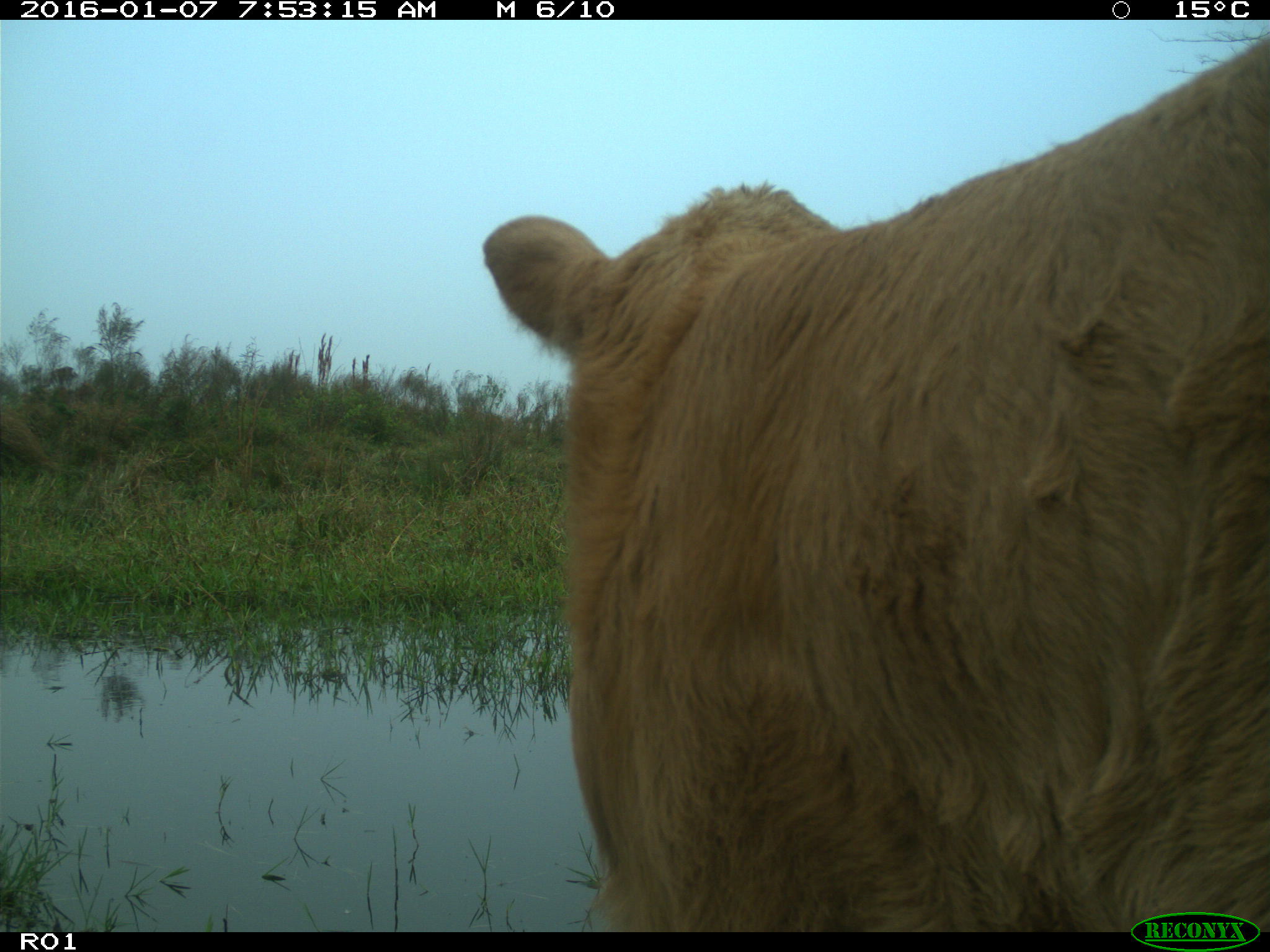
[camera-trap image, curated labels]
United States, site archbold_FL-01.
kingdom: Animalia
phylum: Chordata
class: Mammalia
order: Artiodactyla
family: Bovidae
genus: Bos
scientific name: Bos taurus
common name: domestic cow